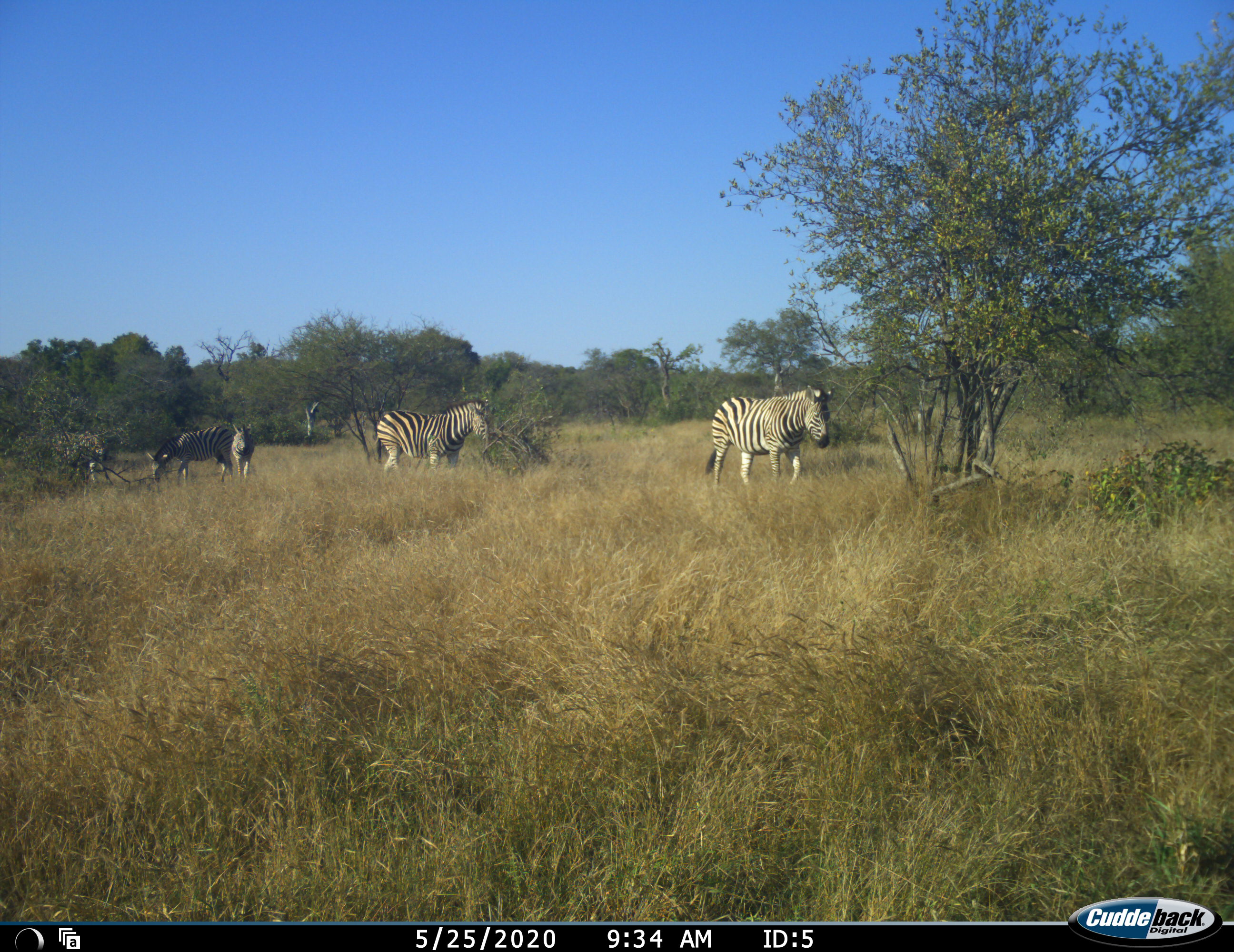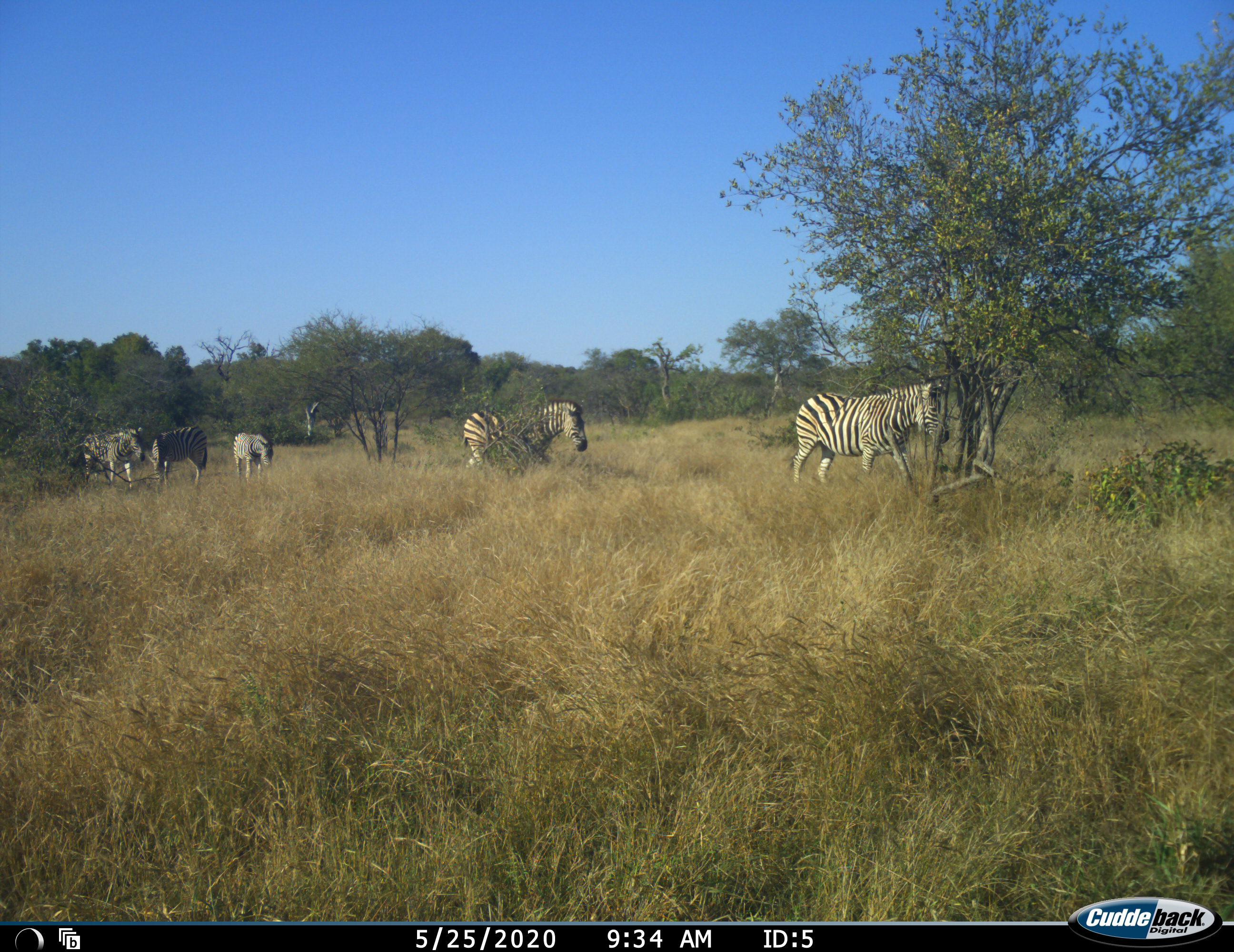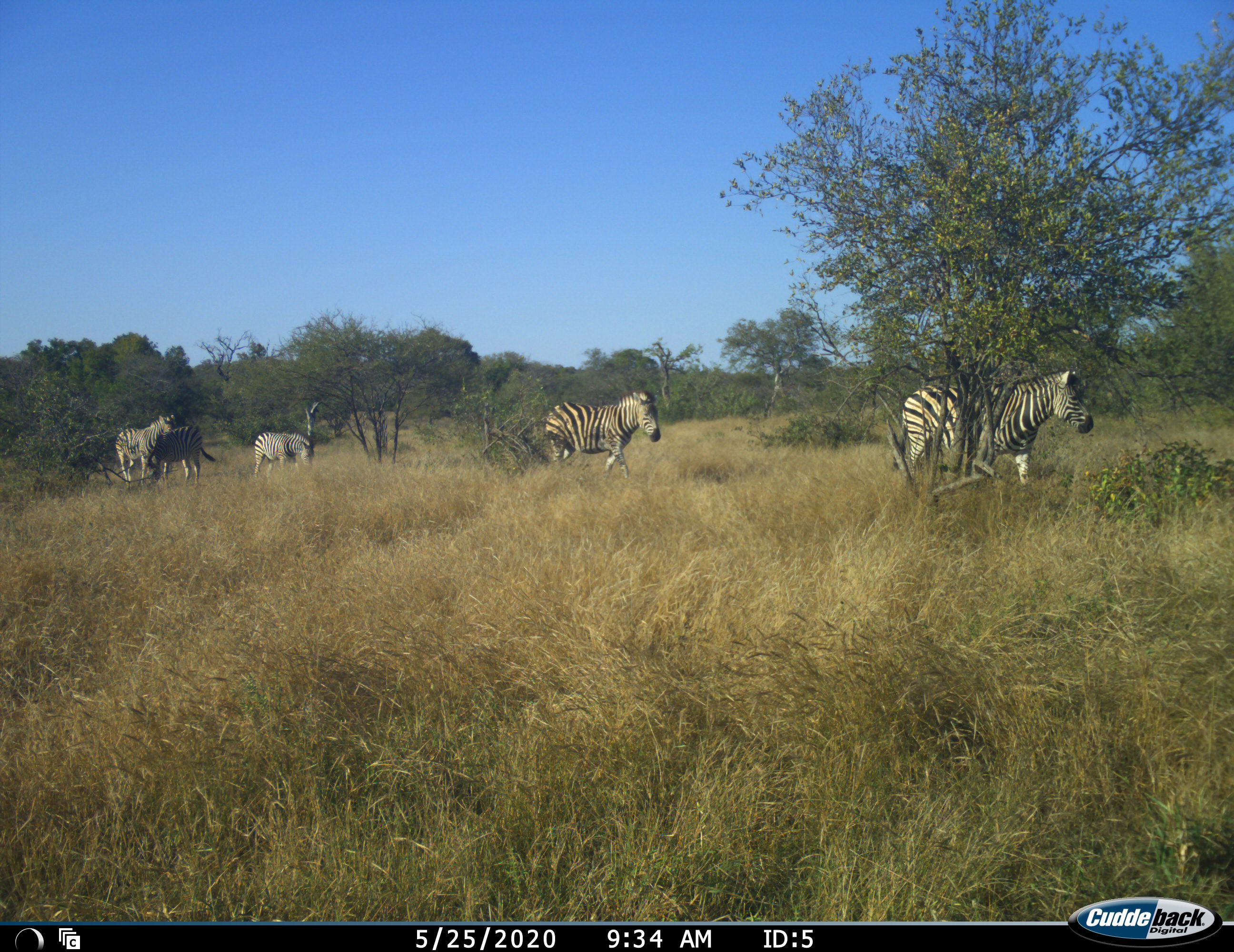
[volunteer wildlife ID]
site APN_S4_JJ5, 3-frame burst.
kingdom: Animalia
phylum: Chordata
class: Mammalia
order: Perissodactyla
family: Equidae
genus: Equus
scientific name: Equus quagga burchellii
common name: burchell's zebra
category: zebraburchells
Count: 5.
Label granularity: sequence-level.